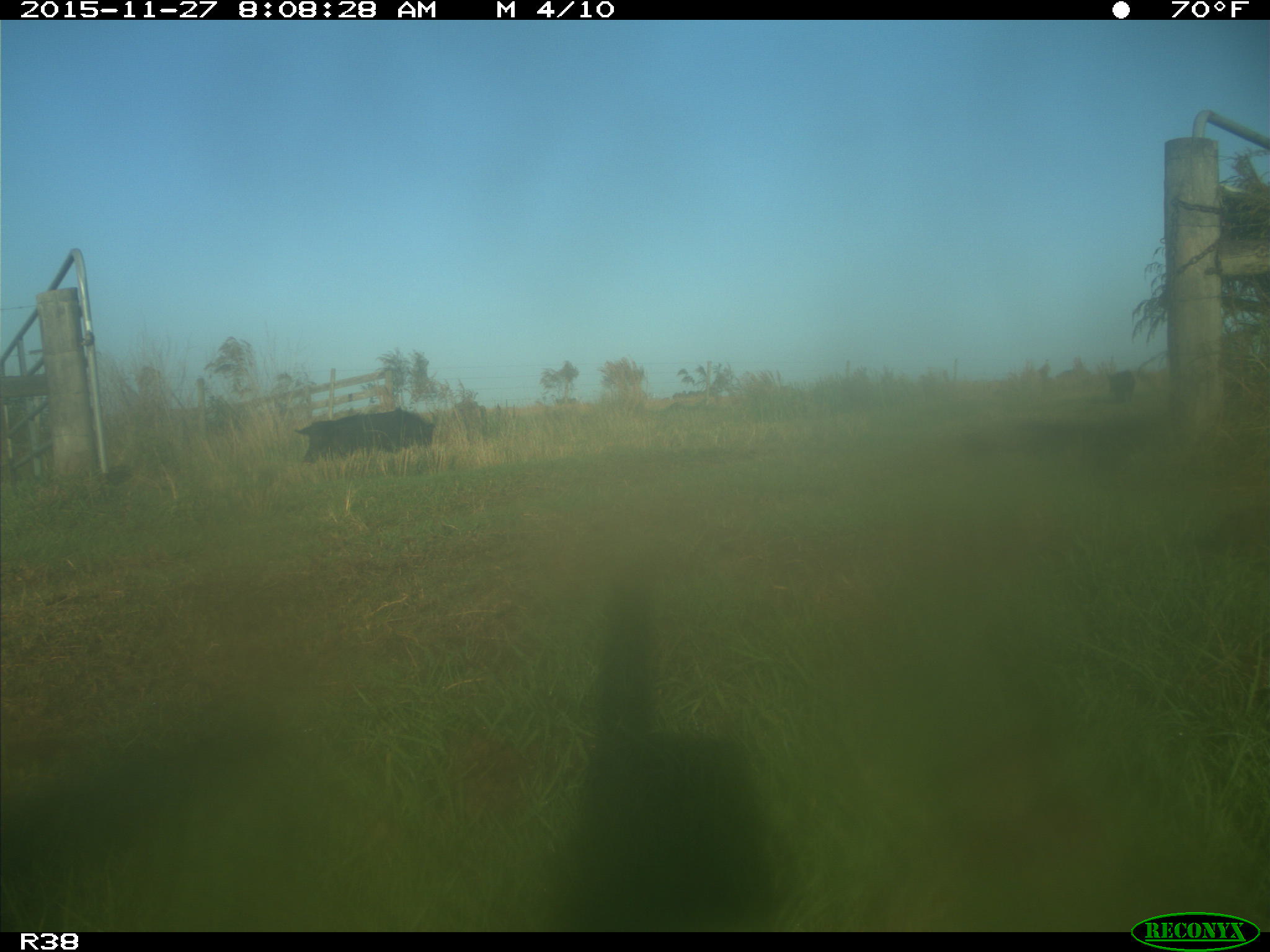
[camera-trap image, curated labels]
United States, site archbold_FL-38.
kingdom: Animalia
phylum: Chordata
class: Mammalia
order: Artiodactyla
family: Suidae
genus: Sus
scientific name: Sus scrofa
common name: wild boar